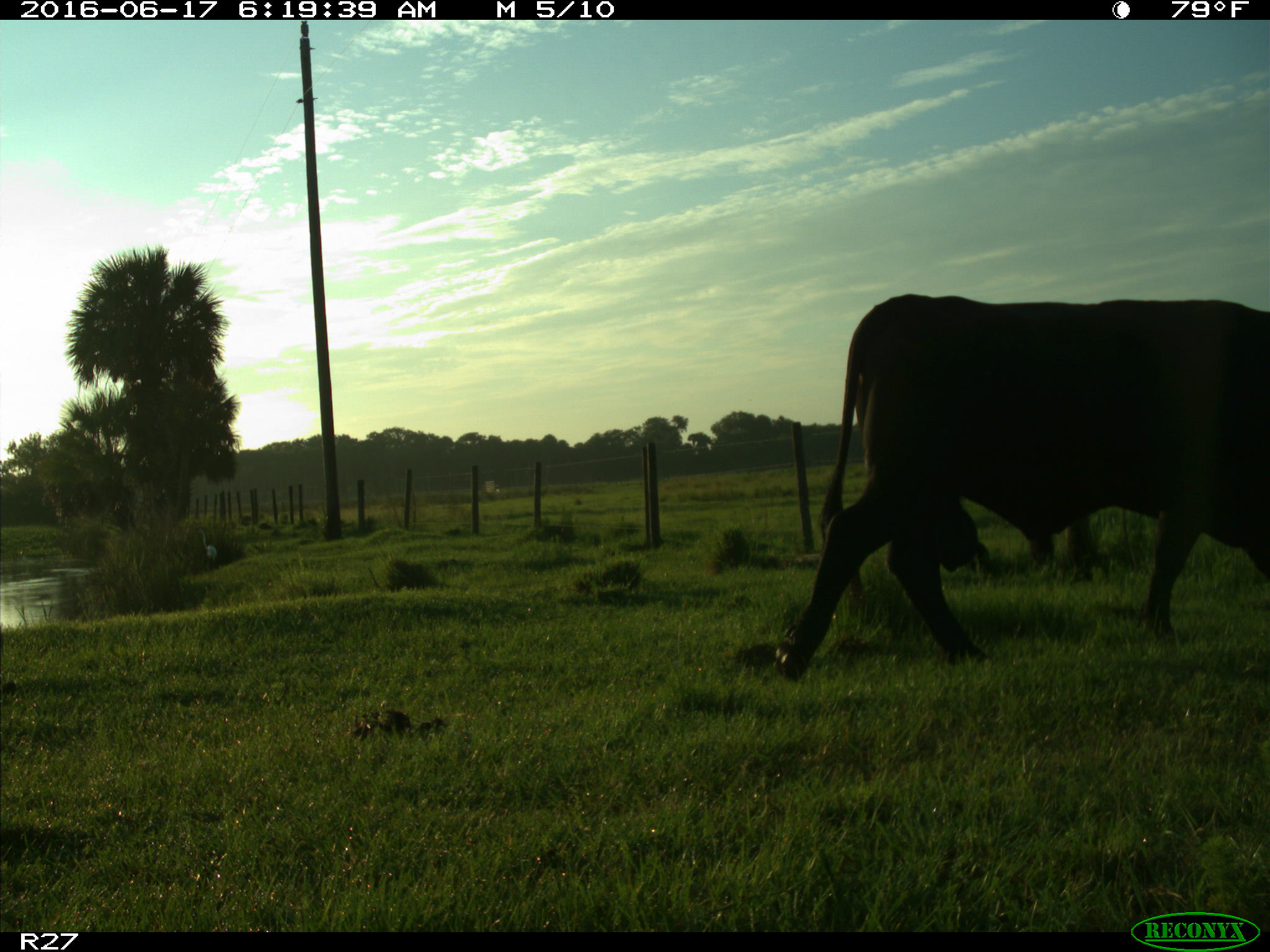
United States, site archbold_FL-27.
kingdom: Animalia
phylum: Chordata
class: Mammalia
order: Artiodactyla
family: Bovidae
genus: Bos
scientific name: Bos taurus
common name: domestic cow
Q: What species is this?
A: Bos taurus (domestic cow).